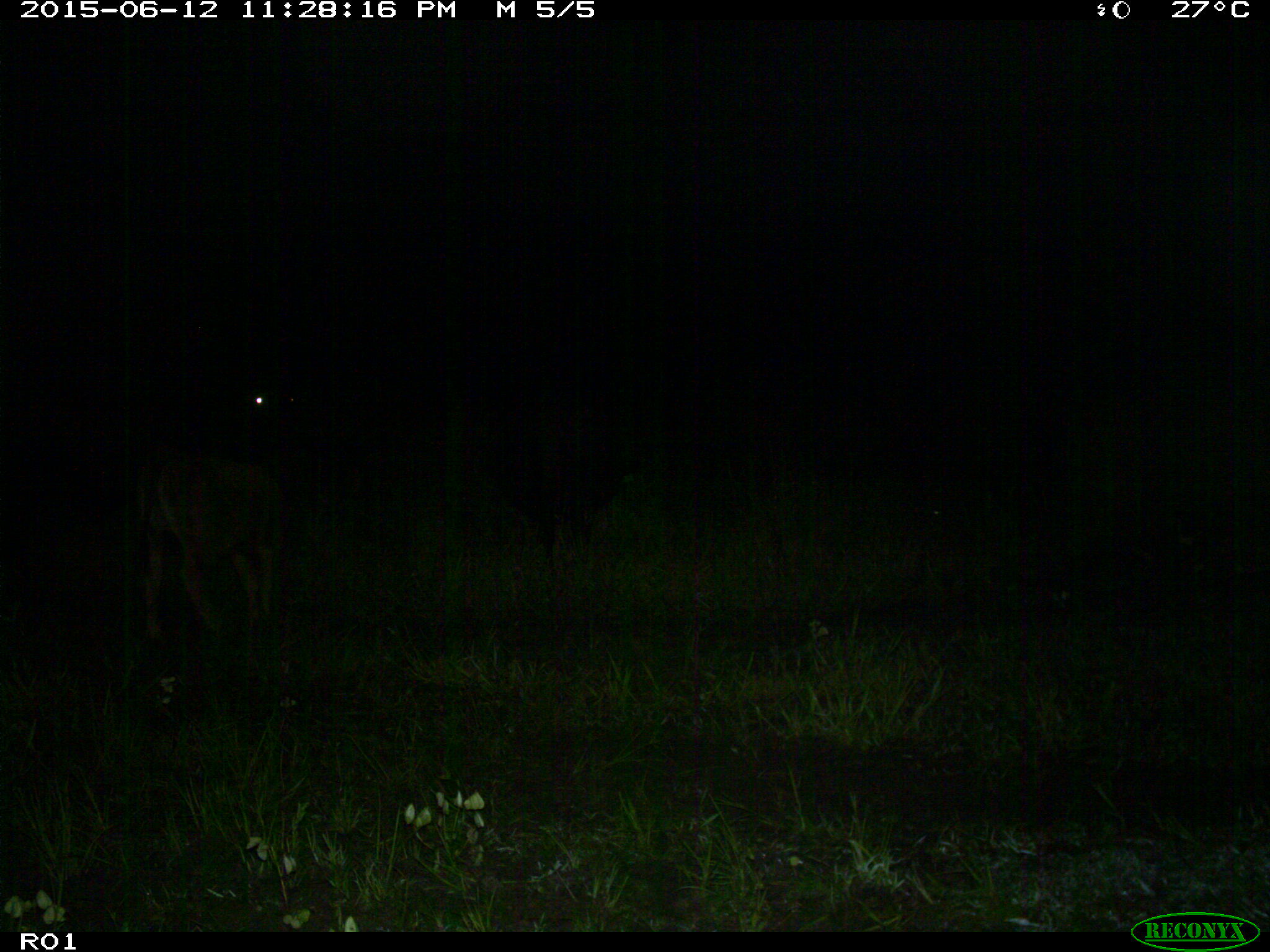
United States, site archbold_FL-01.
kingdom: Animalia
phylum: Chordata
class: Mammalia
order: Artiodactyla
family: Bovidae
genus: Bos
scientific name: Bos taurus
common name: domestic cow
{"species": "Bos taurus (domestic cow)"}